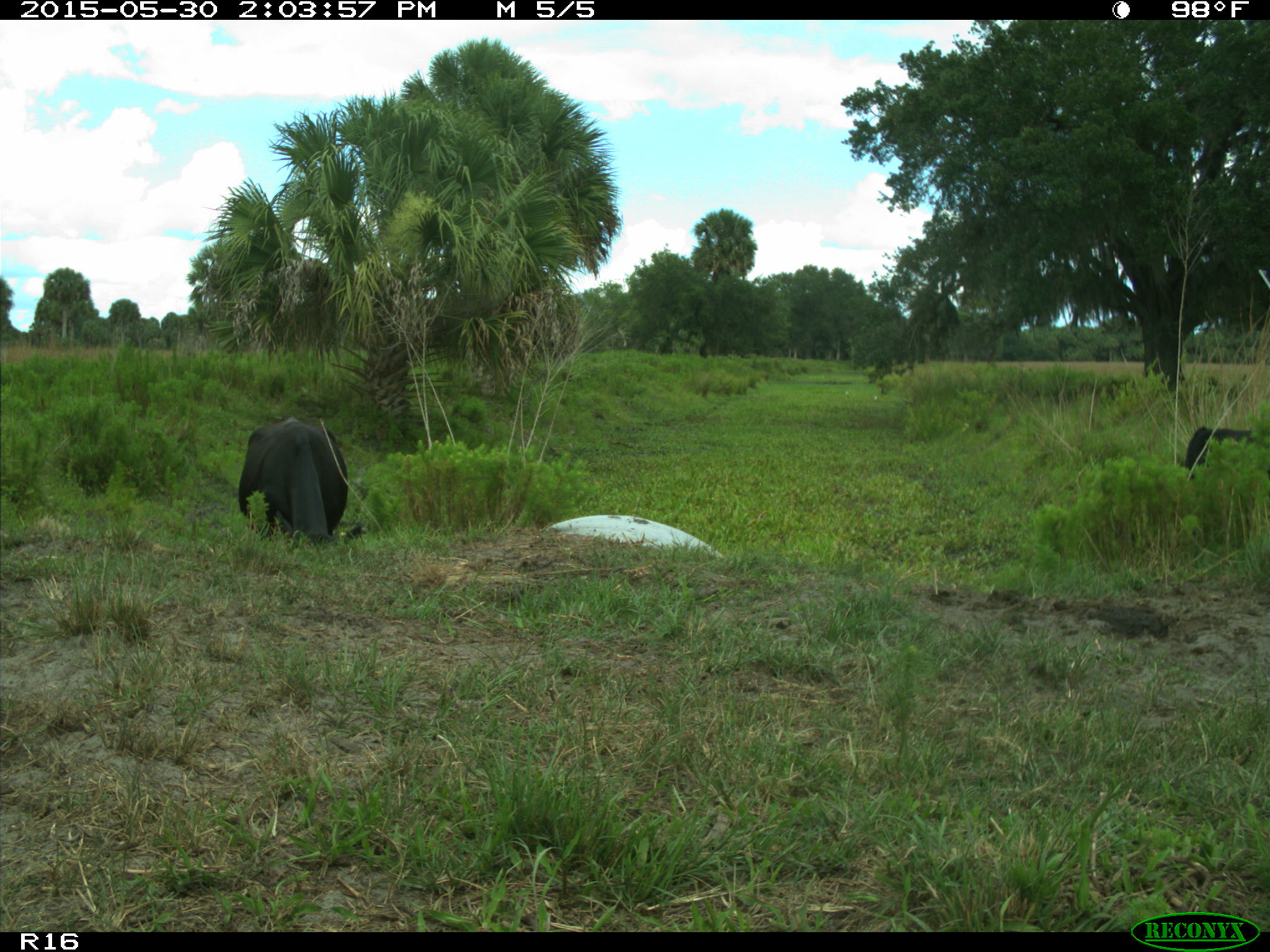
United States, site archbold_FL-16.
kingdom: Animalia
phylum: Chordata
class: Mammalia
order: Artiodactyla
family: Bovidae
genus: Bos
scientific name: Bos taurus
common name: domestic cow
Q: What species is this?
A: Bos taurus (domestic cow).